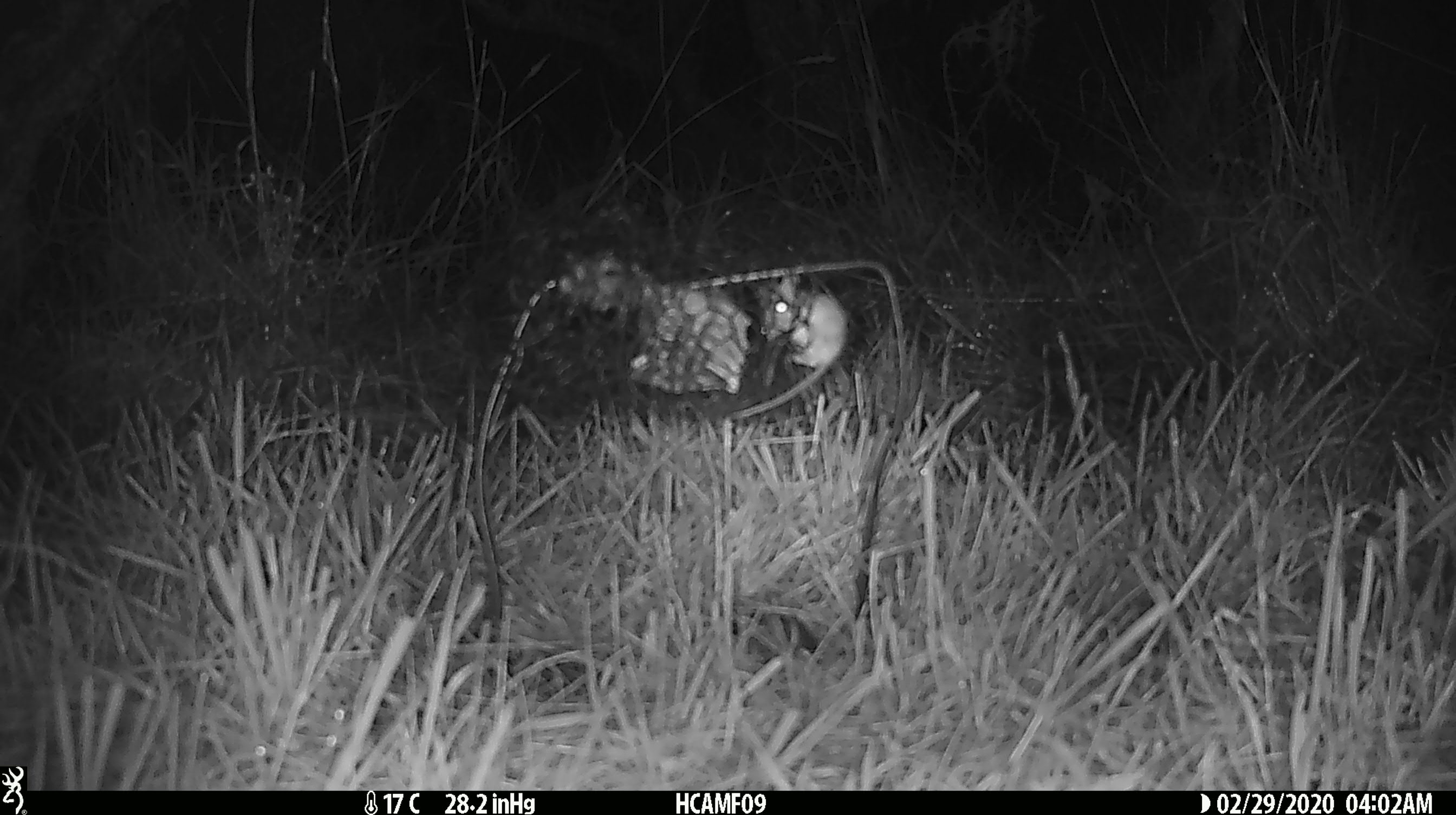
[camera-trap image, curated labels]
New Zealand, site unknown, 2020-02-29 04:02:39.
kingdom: Animalia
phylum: Chordata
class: Mammalia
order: Rodentia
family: Muridae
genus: Mus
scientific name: Mus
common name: mouse